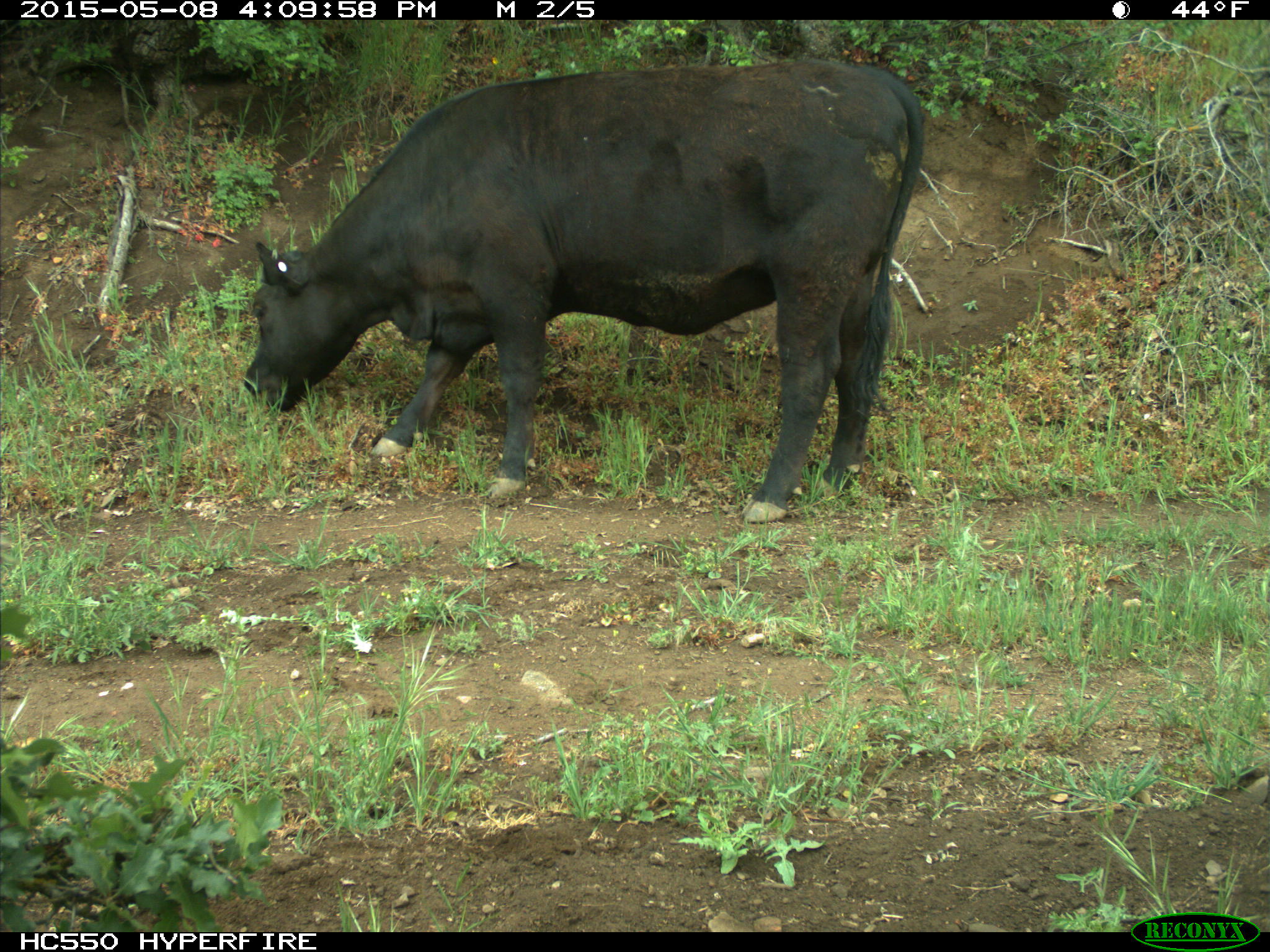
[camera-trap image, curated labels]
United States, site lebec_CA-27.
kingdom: Animalia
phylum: Chordata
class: Mammalia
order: Artiodactyla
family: Bovidae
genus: Bos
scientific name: Bos taurus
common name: domestic cow